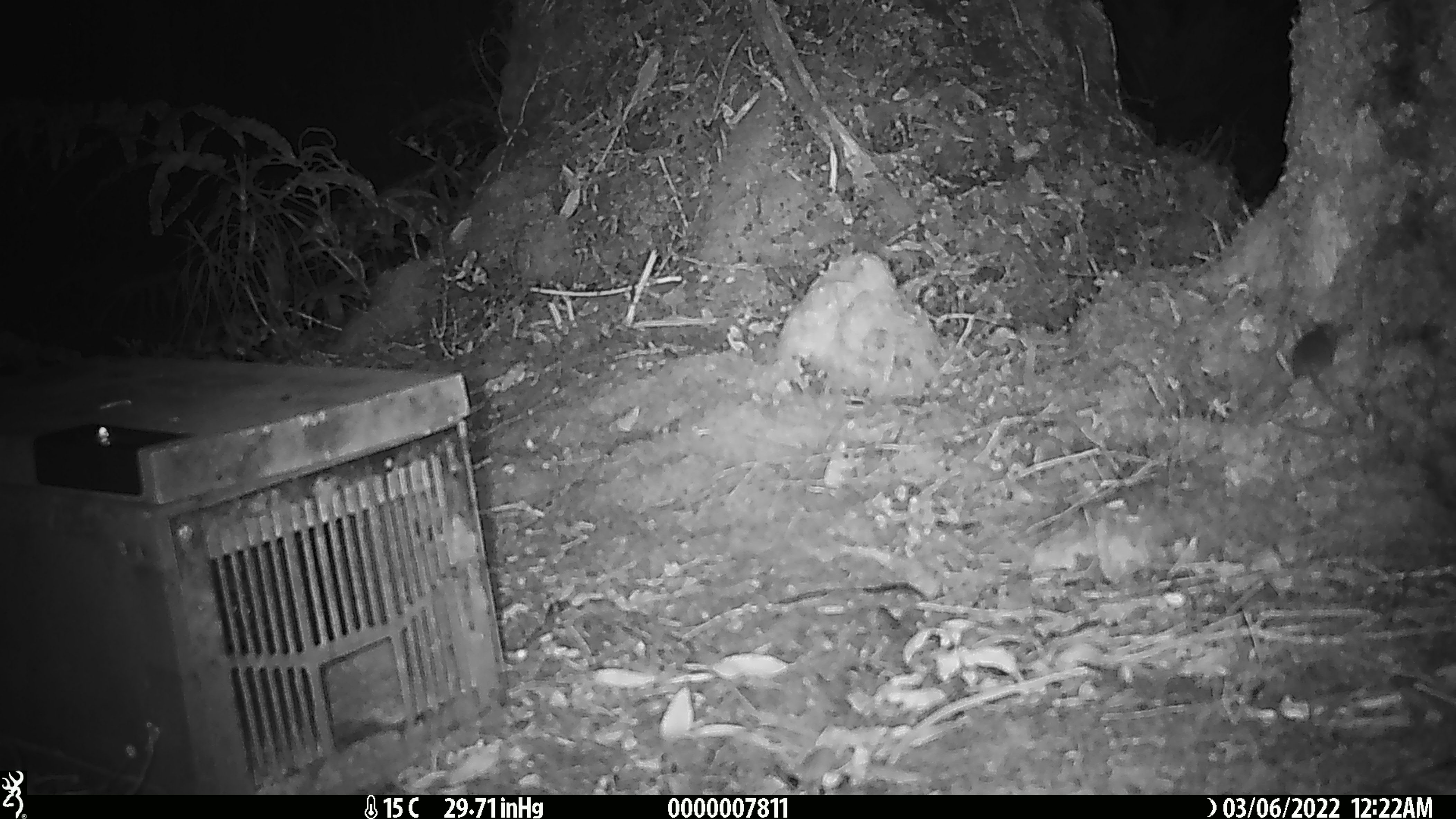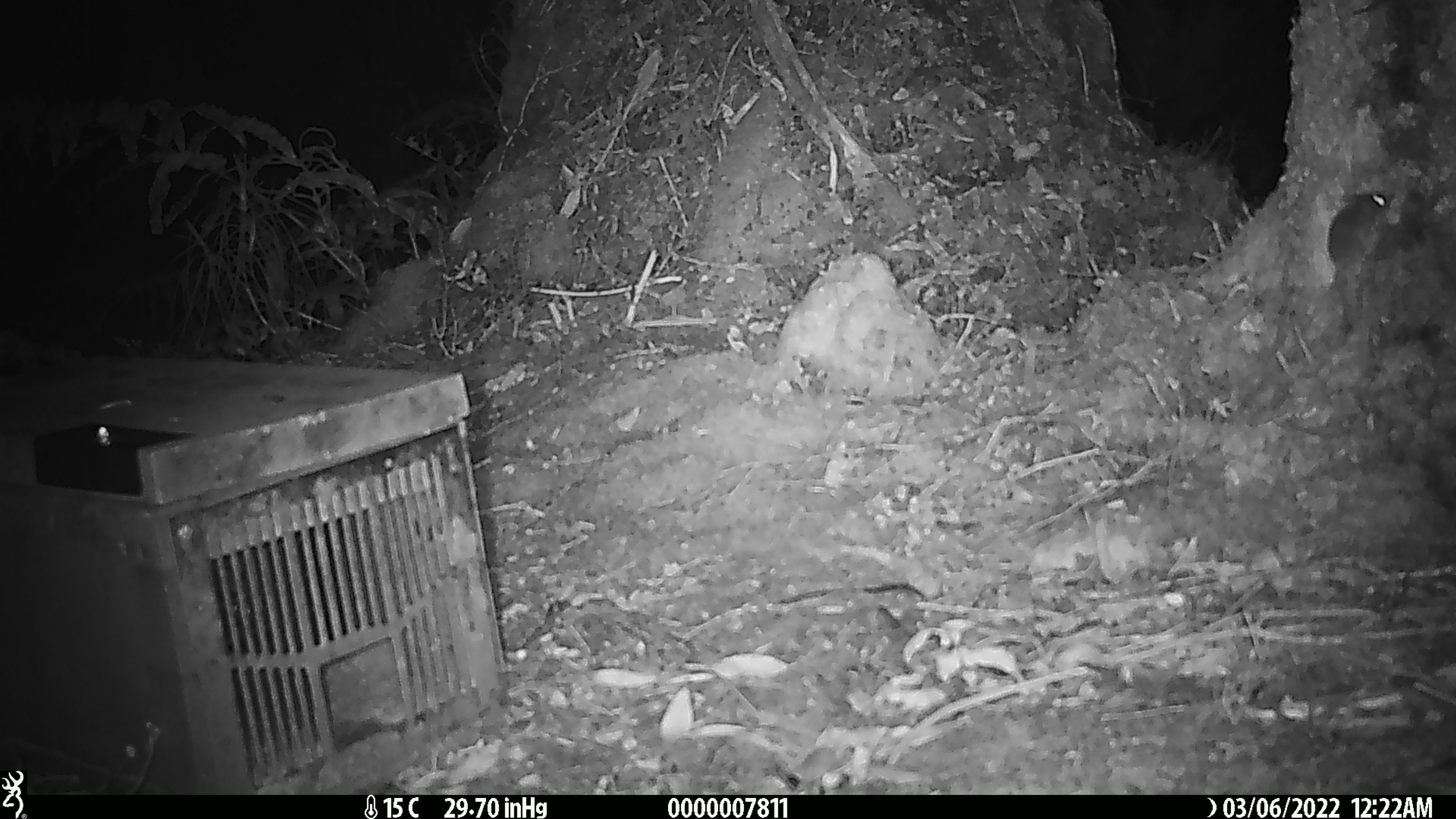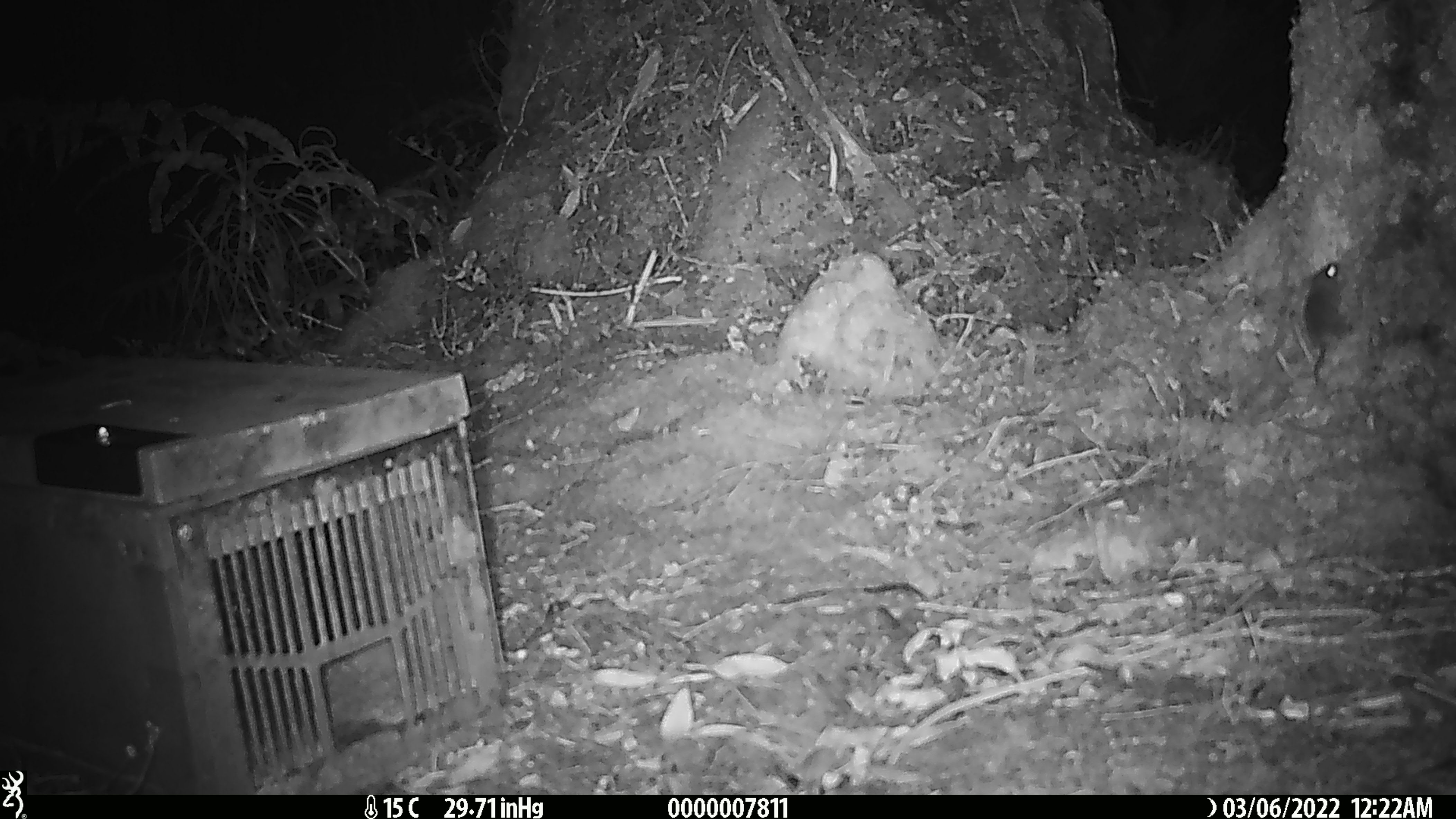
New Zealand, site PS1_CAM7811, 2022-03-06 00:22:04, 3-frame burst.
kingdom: Animalia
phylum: Chordata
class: Mammalia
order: Rodentia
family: Muridae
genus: Mus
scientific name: Mus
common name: mouse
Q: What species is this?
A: Mouse (Mus).